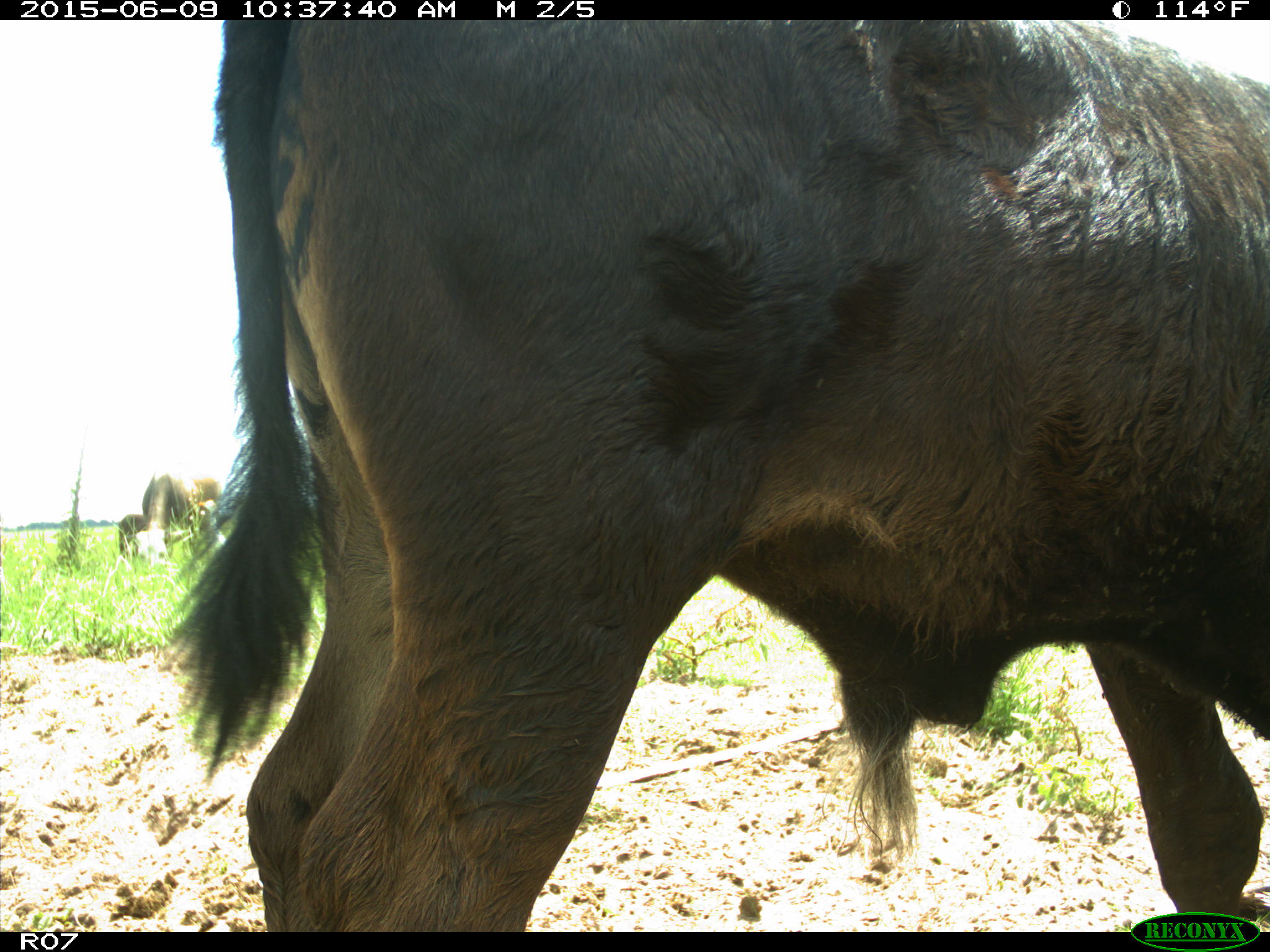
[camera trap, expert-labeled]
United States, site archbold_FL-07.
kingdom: Animalia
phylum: Chordata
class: Mammalia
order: Artiodactyla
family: Bovidae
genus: Bos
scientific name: Bos taurus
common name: domestic cow